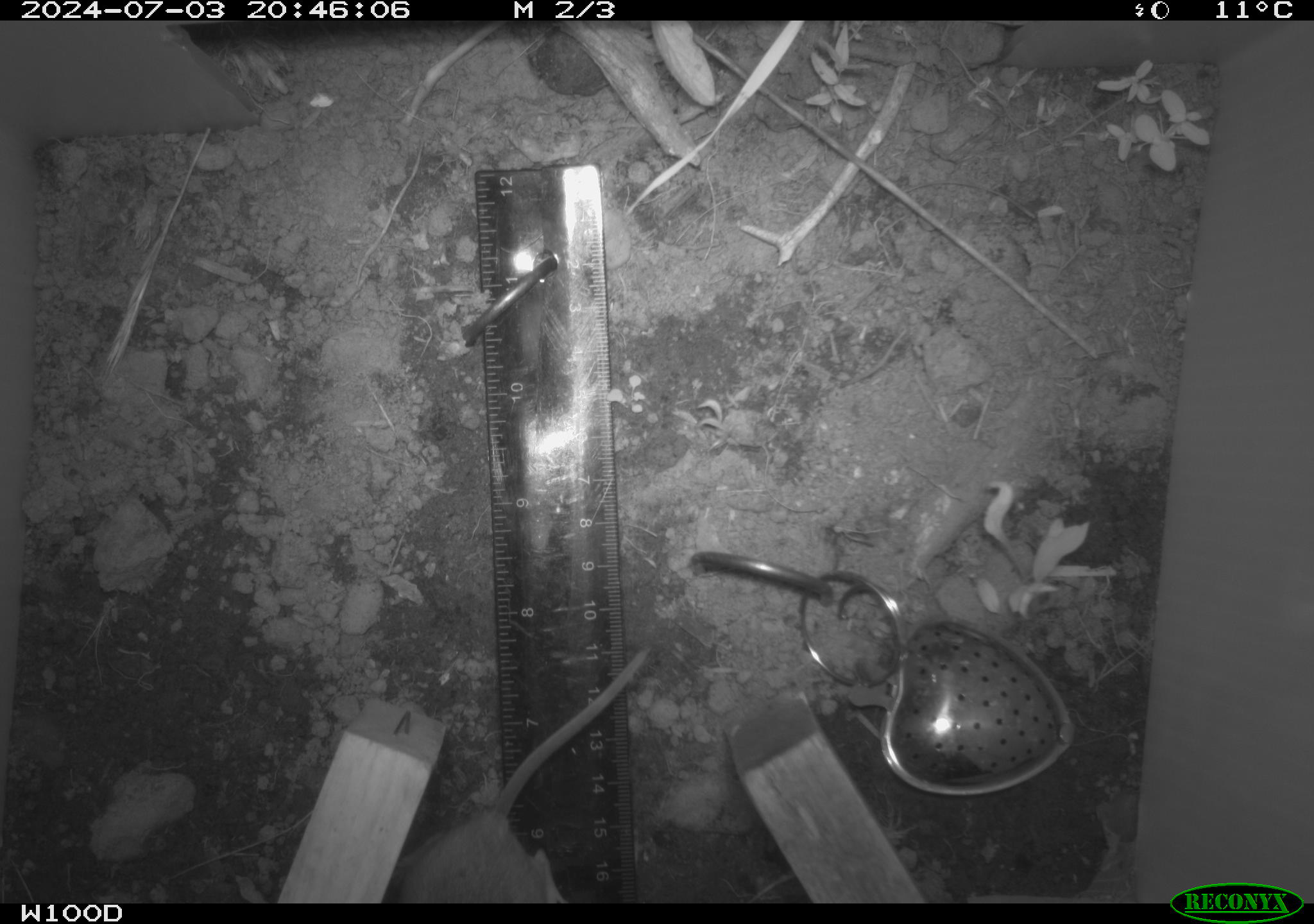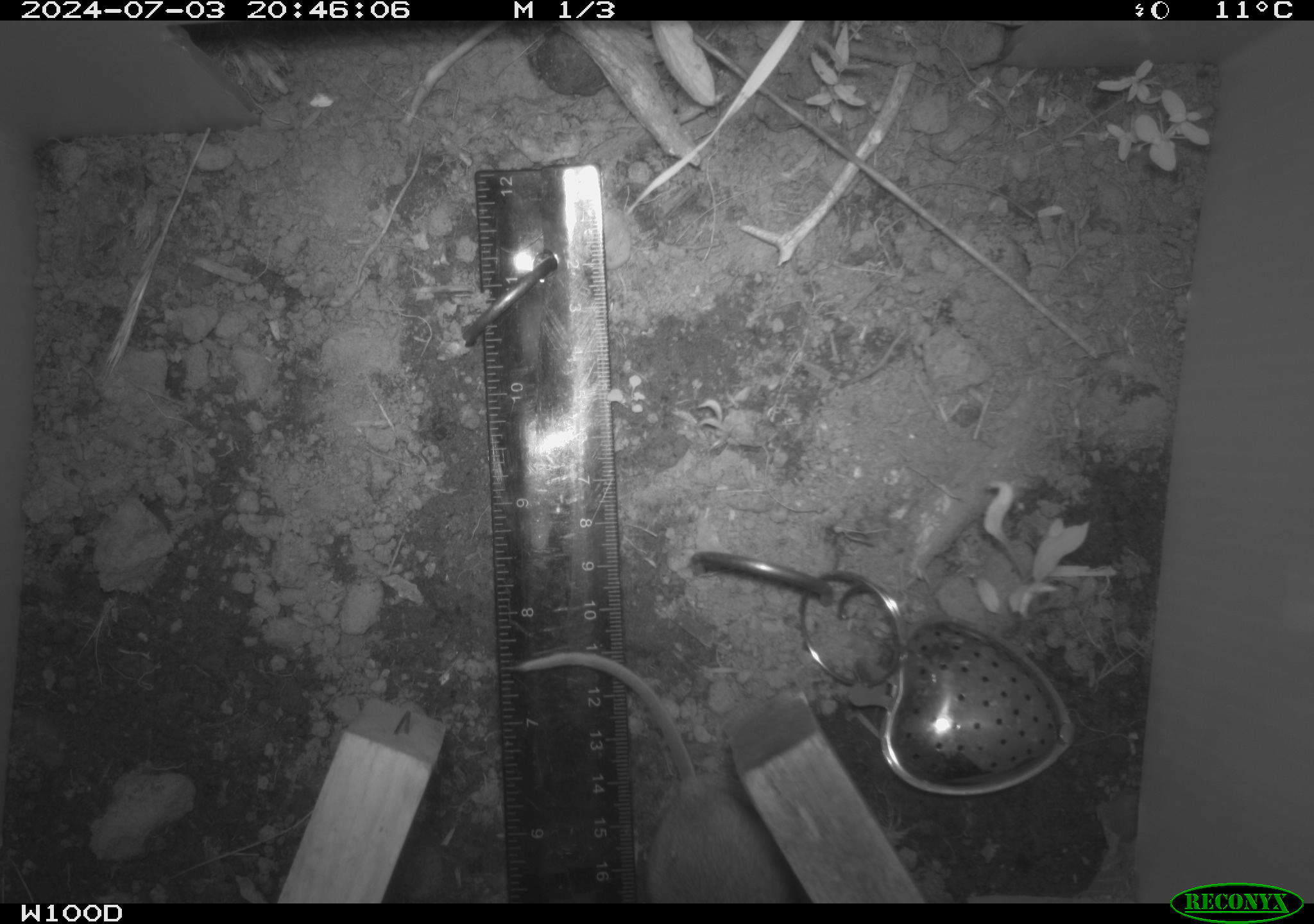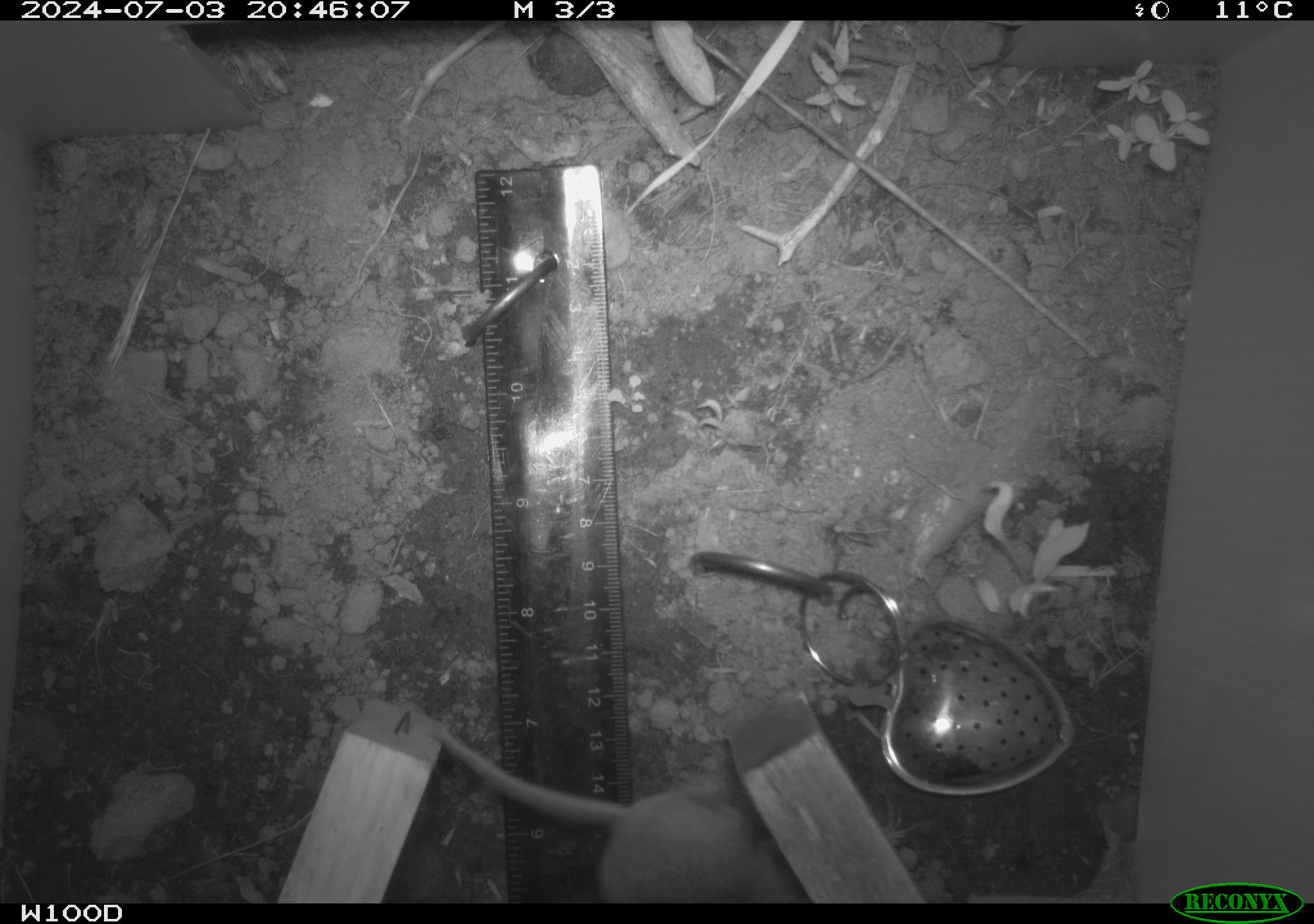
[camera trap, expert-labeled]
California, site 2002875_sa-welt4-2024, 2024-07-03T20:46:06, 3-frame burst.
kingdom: Animalia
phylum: Chordata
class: Mammalia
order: Rodentia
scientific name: Rodentia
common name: rodent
Rodent (Rodentia).